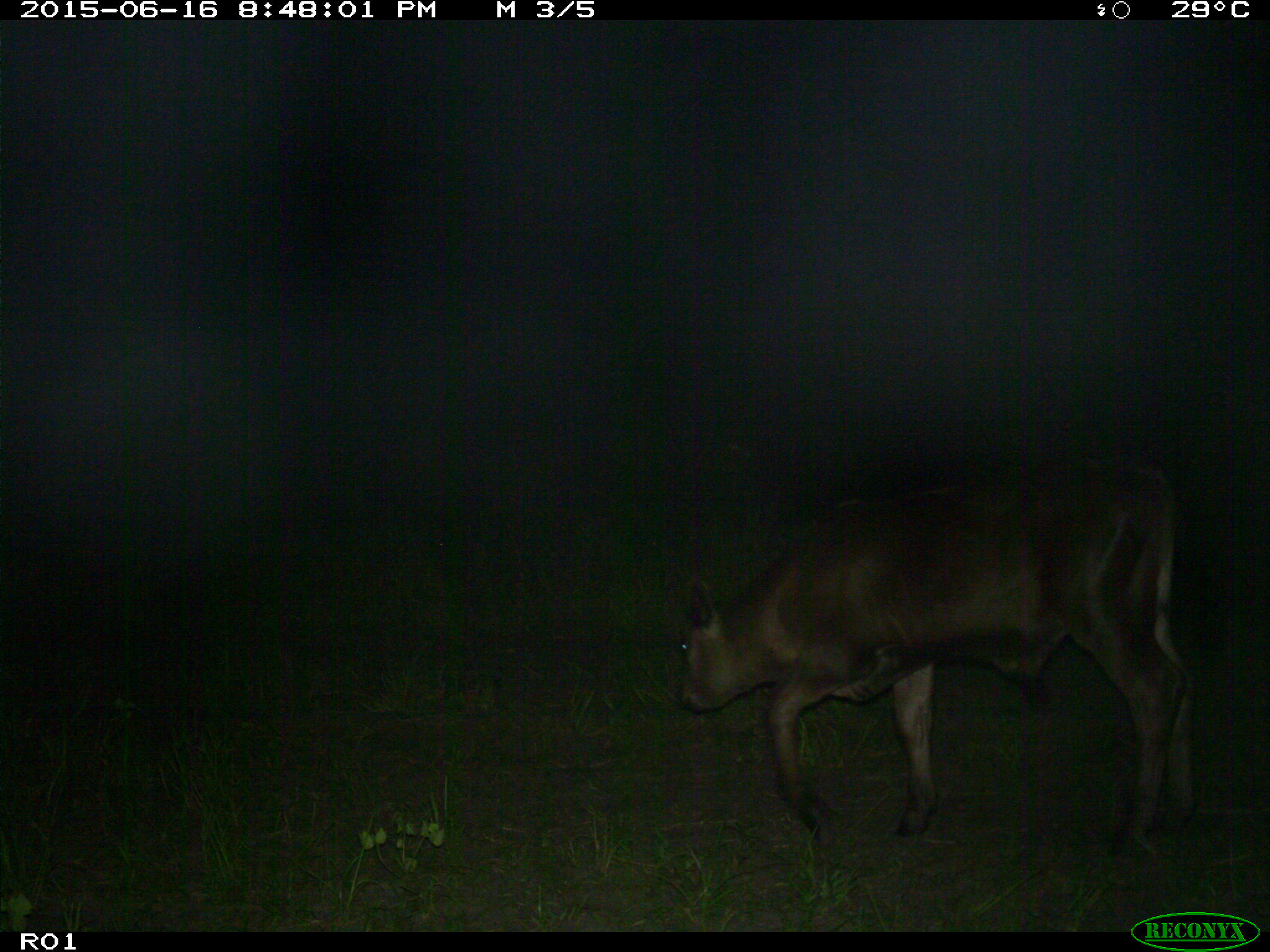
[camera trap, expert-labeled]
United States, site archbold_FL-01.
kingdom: Animalia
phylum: Chordata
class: Mammalia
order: Artiodactyla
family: Bovidae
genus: Bos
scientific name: Bos taurus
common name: domestic cow